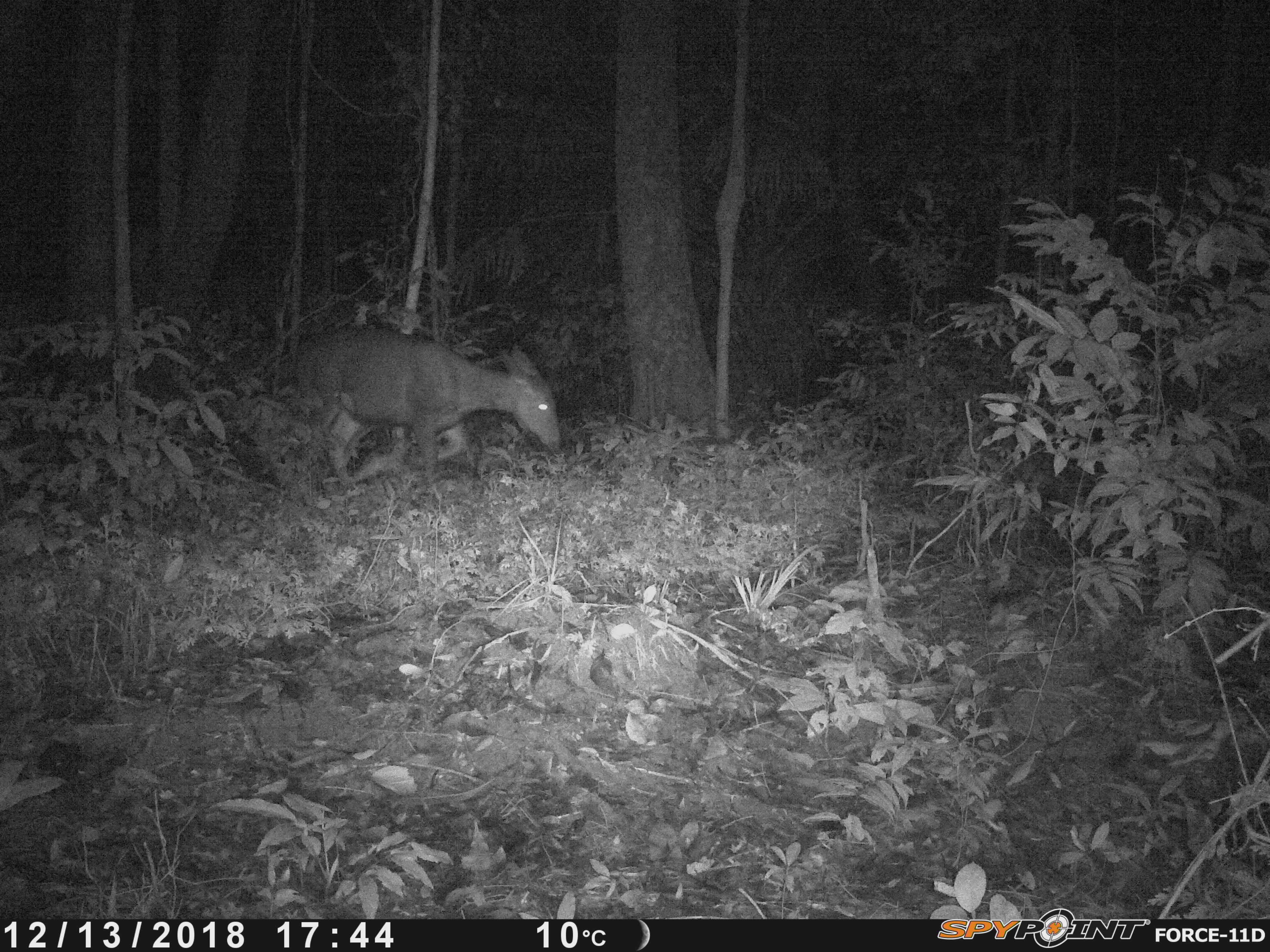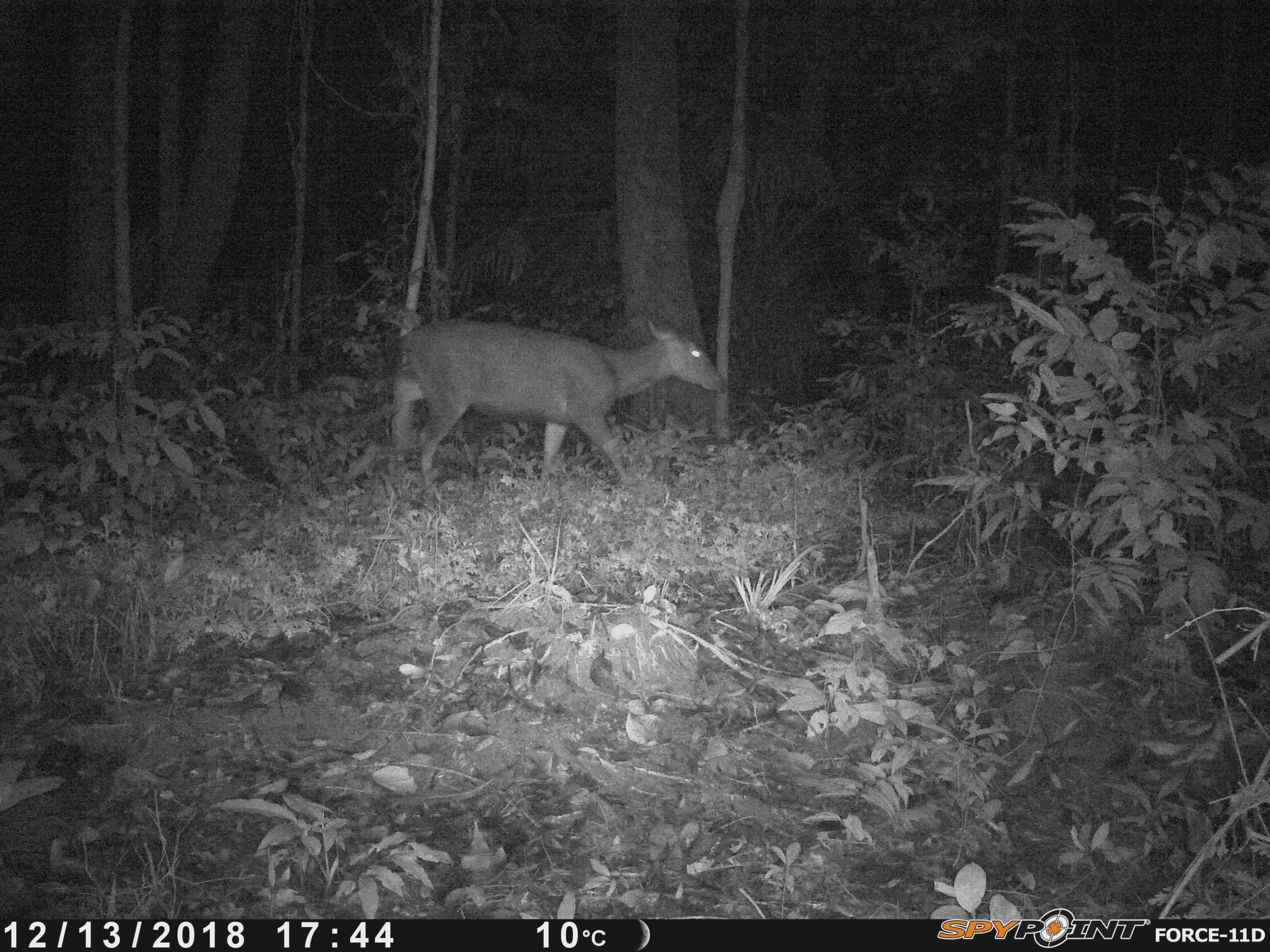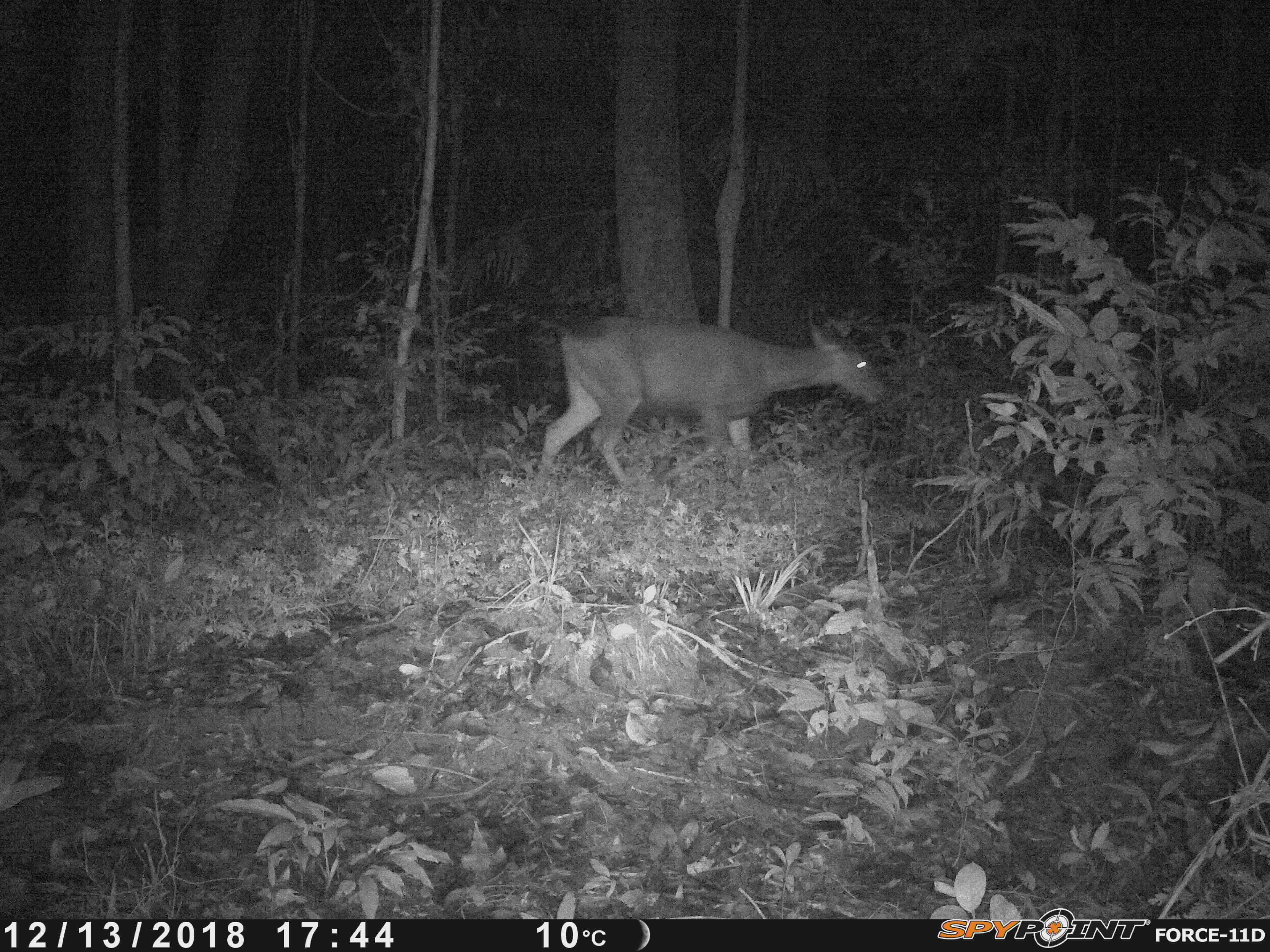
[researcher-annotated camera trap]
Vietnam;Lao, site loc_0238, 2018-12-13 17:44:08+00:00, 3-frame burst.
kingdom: Animalia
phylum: Chordata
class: Mammalia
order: Artiodactyla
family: Cervidae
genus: Rusa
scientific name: Rusa unicolor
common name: sambar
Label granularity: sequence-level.